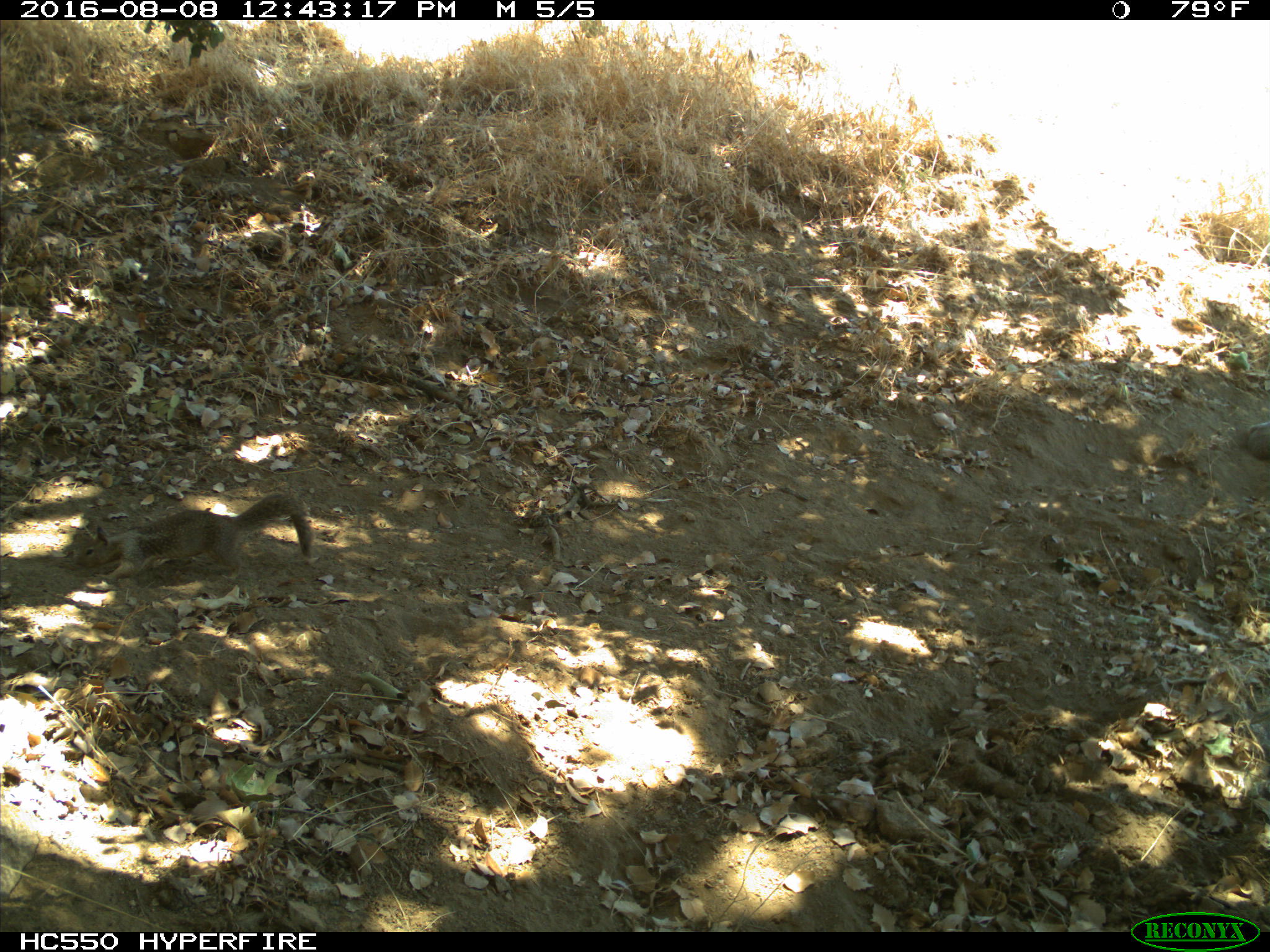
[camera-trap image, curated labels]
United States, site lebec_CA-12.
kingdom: Animalia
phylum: Chordata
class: Mammalia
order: Rodentia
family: Sciuridae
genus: Otospermophilus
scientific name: Otospermophilus beecheyi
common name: california ground squirrel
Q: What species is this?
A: Otospermophilus beecheyi (california ground squirrel).